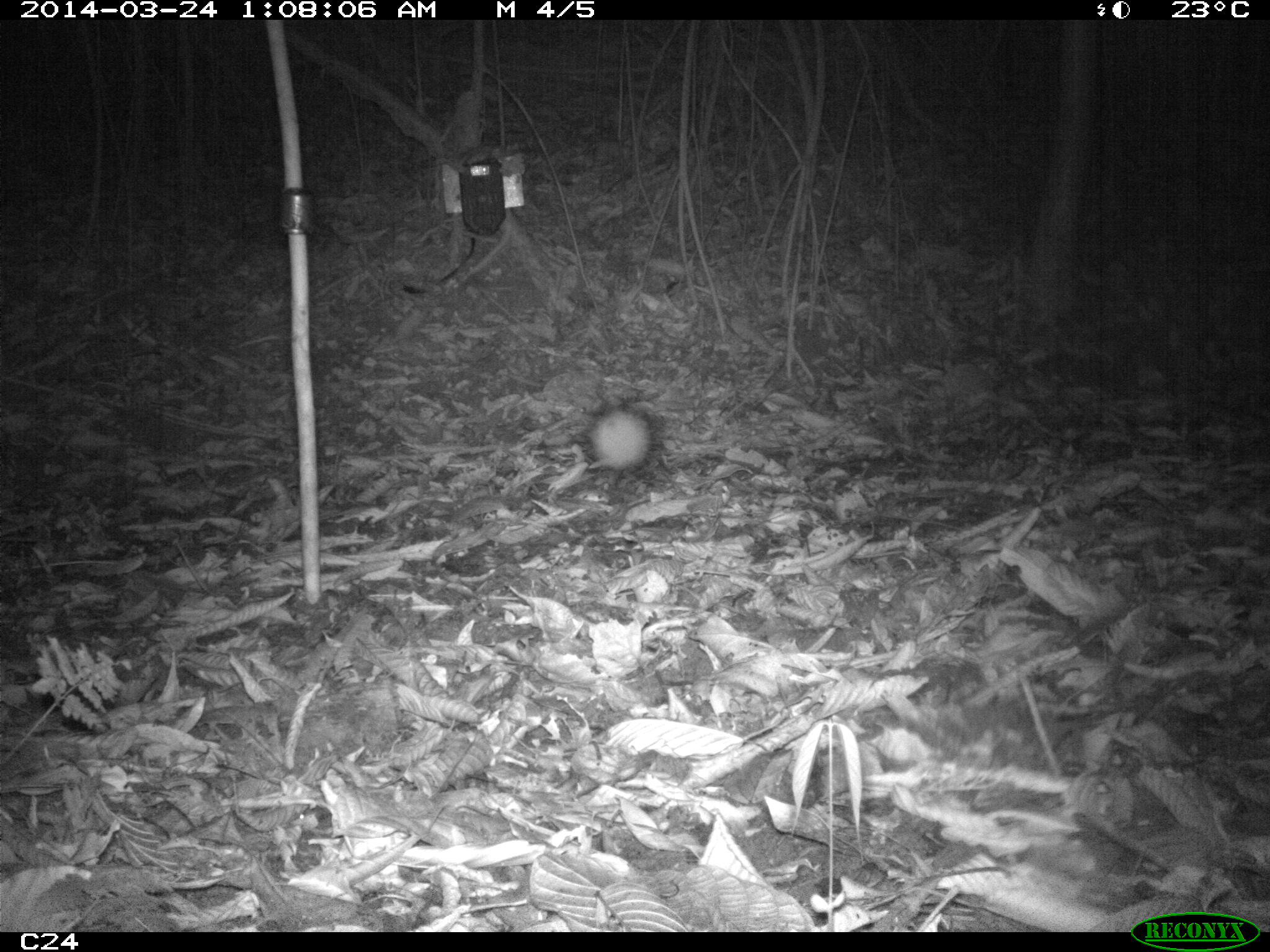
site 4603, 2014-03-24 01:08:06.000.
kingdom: Animalia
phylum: Chordata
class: Mammalia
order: Rodentia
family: Muridae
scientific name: Muridae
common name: mice, rats, and gerbils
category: unknown mouse or rat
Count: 1.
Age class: adult.